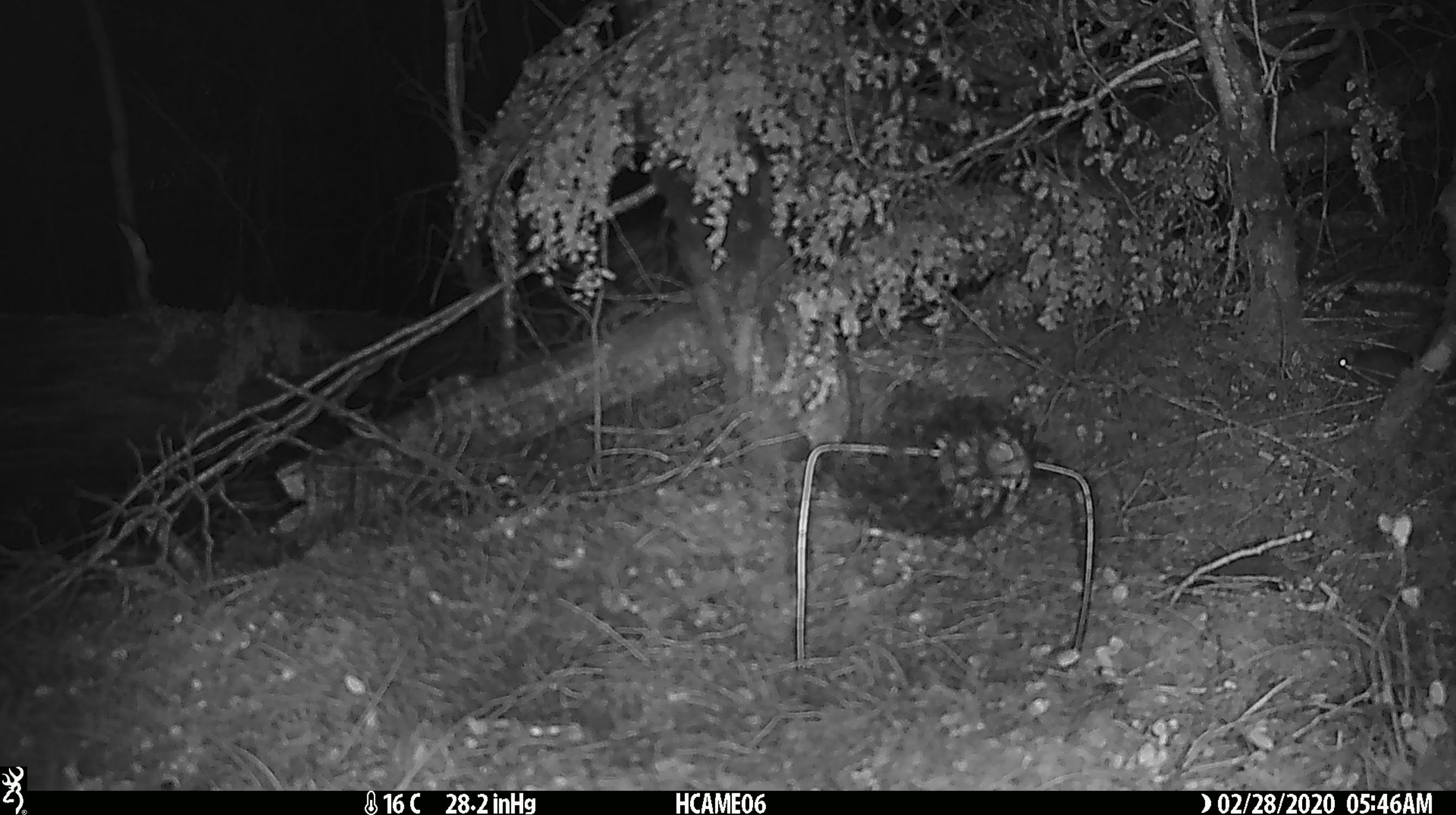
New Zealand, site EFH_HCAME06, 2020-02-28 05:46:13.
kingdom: Animalia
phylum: Chordata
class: Mammalia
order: Rodentia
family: Muridae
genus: Mus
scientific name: Mus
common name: mouse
Mouse (Mus).